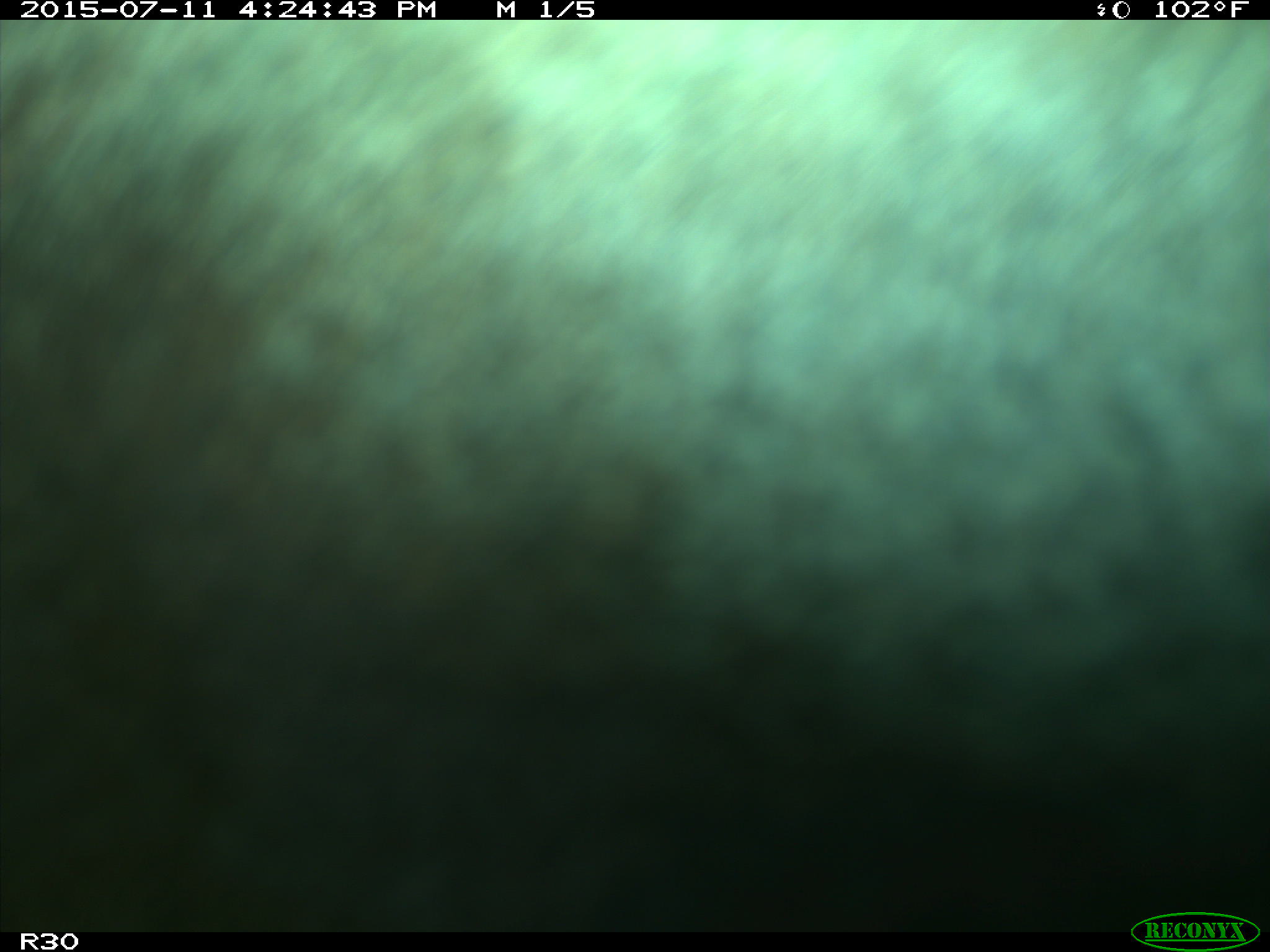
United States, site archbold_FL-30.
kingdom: Animalia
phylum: Chordata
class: Mammalia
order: Artiodactyla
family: Bovidae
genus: Bos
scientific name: Bos taurus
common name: domestic cow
Bos taurus (domestic cow).